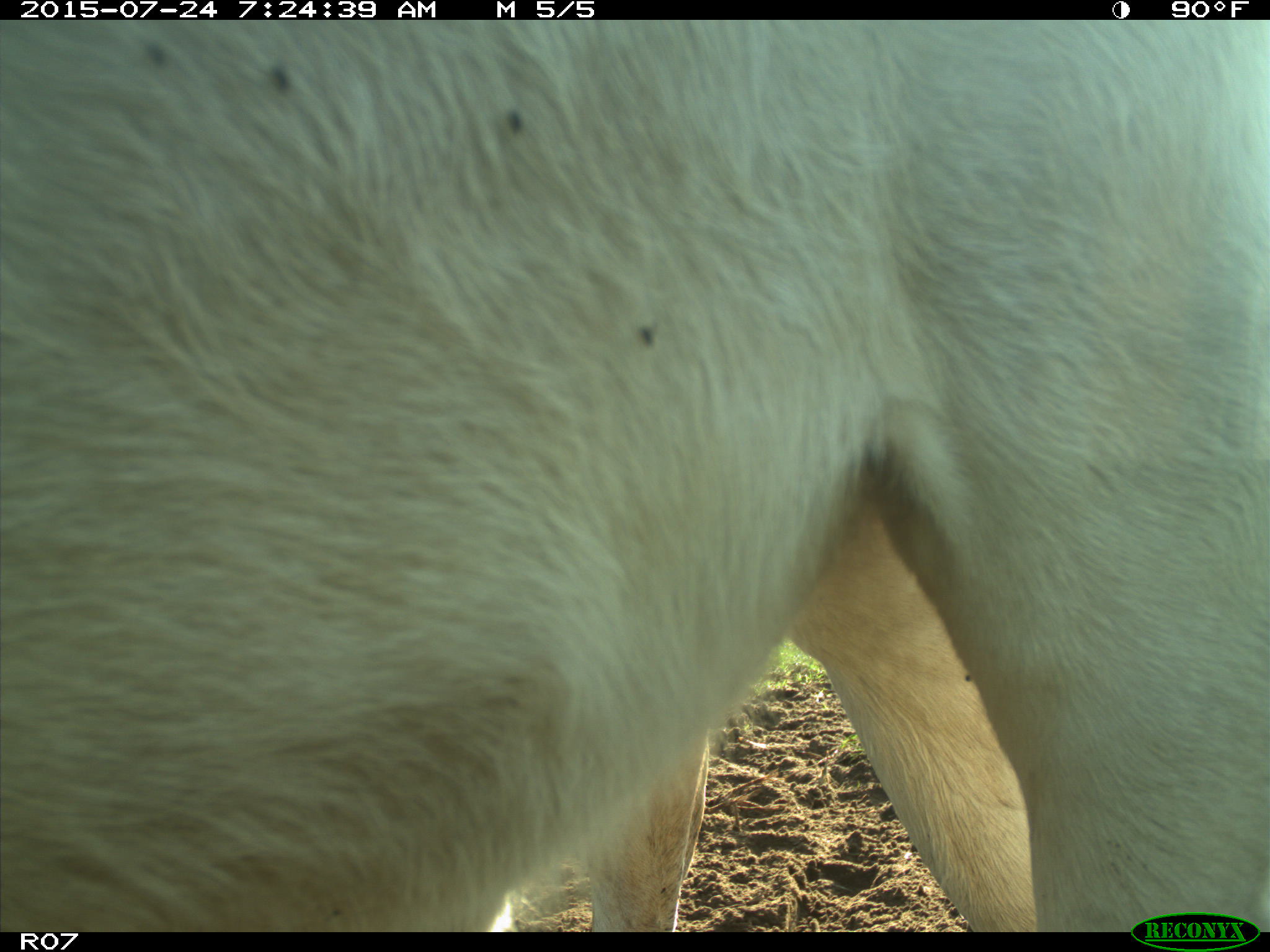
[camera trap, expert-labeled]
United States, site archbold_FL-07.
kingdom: Animalia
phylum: Chordata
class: Mammalia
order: Artiodactyla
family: Bovidae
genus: Bos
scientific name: Bos taurus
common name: domestic cow